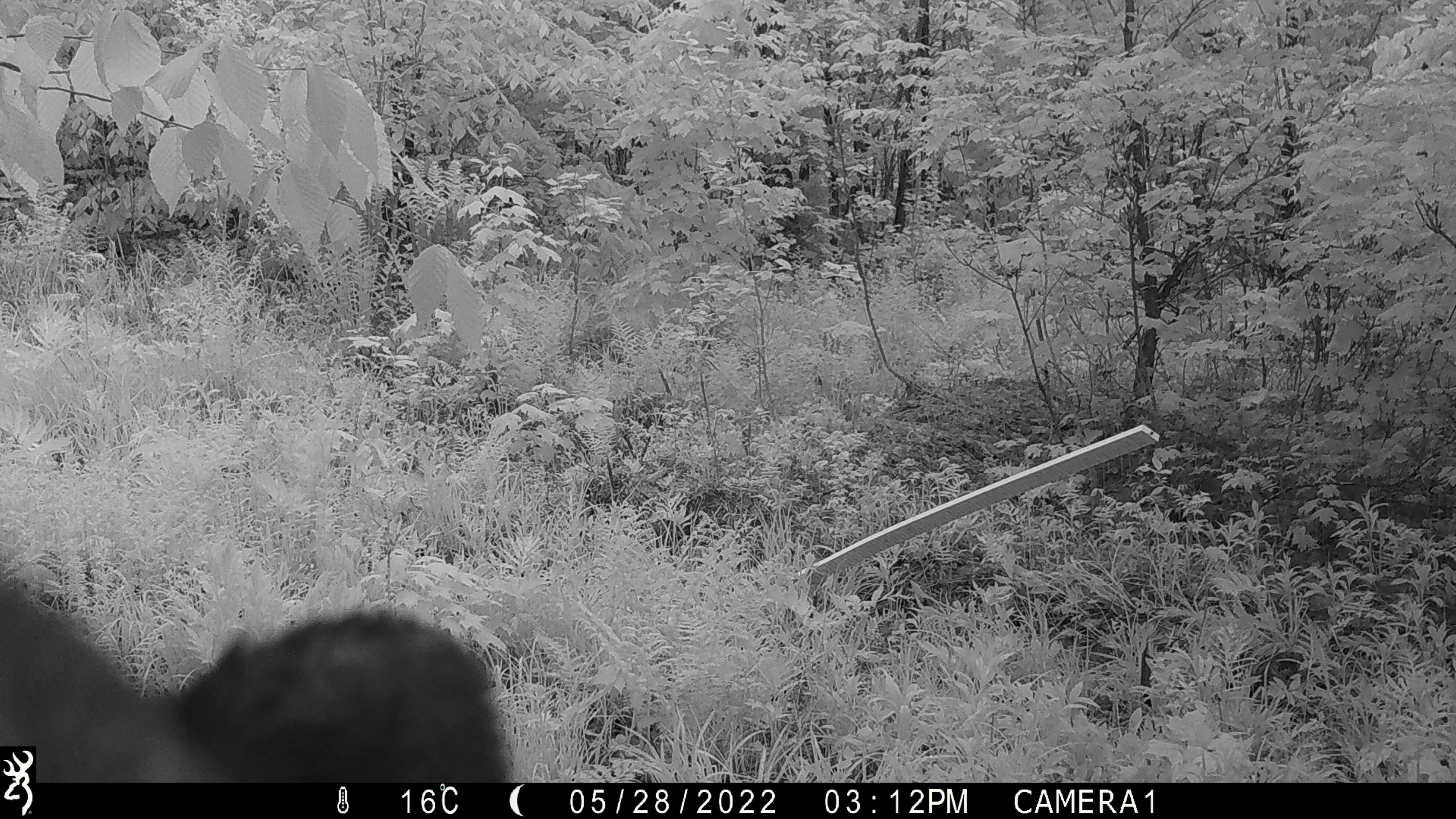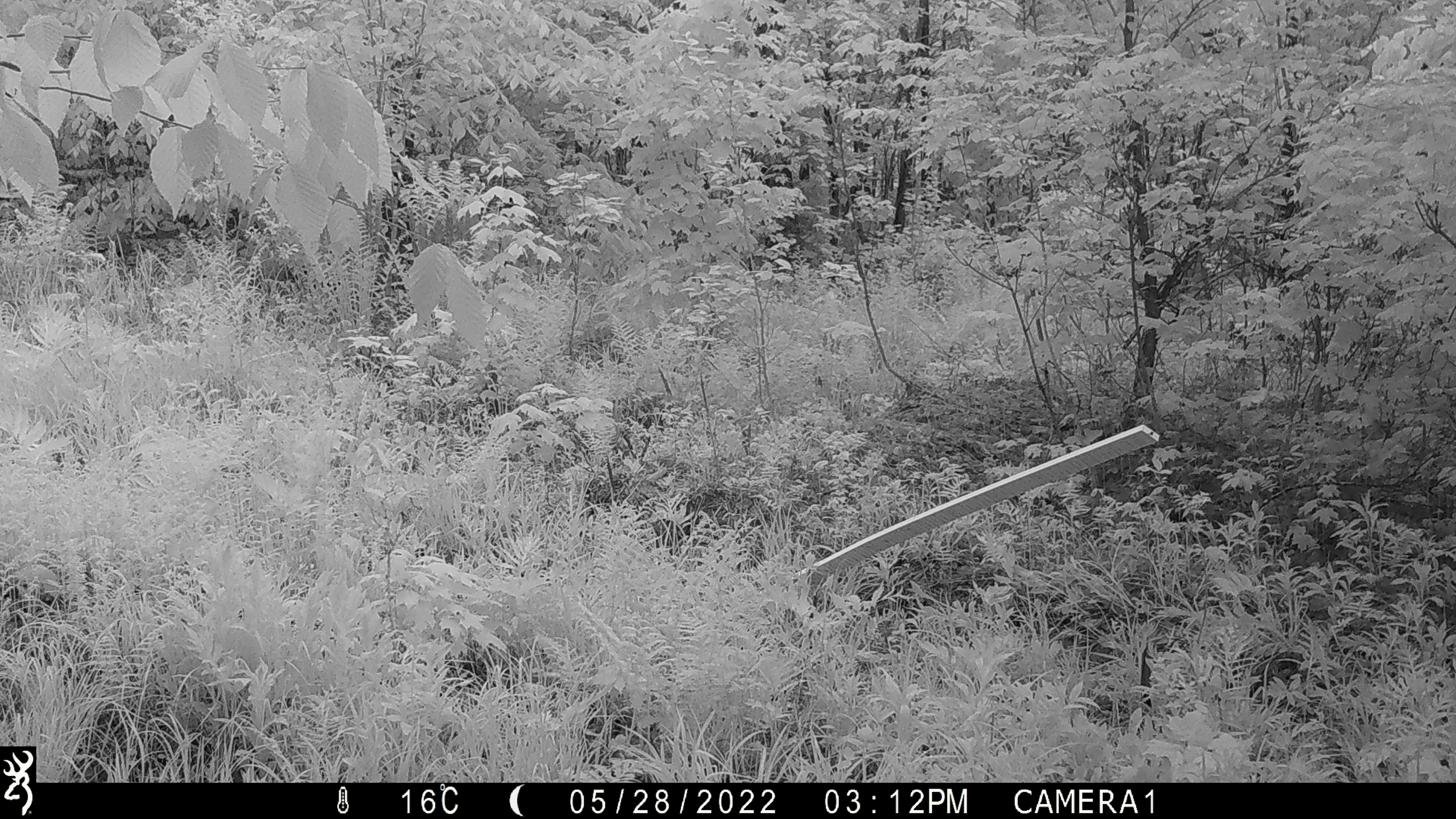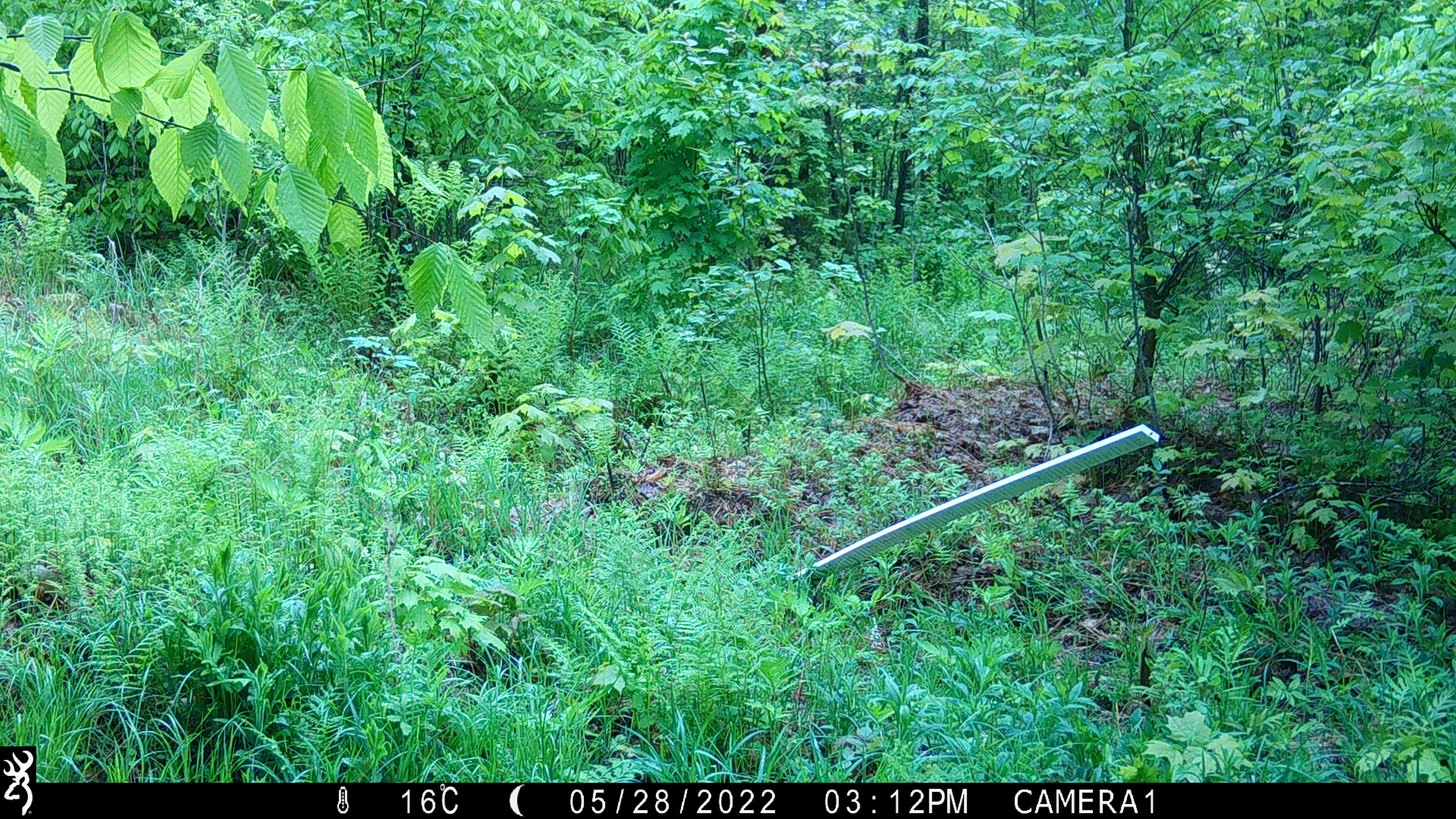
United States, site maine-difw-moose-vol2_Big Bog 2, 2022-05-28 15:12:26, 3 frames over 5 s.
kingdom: Animalia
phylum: Chordata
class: Mammalia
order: Carnivora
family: Ursidae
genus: Ursus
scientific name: Ursus americanus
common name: black bear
Black bear (Ursus americanus).